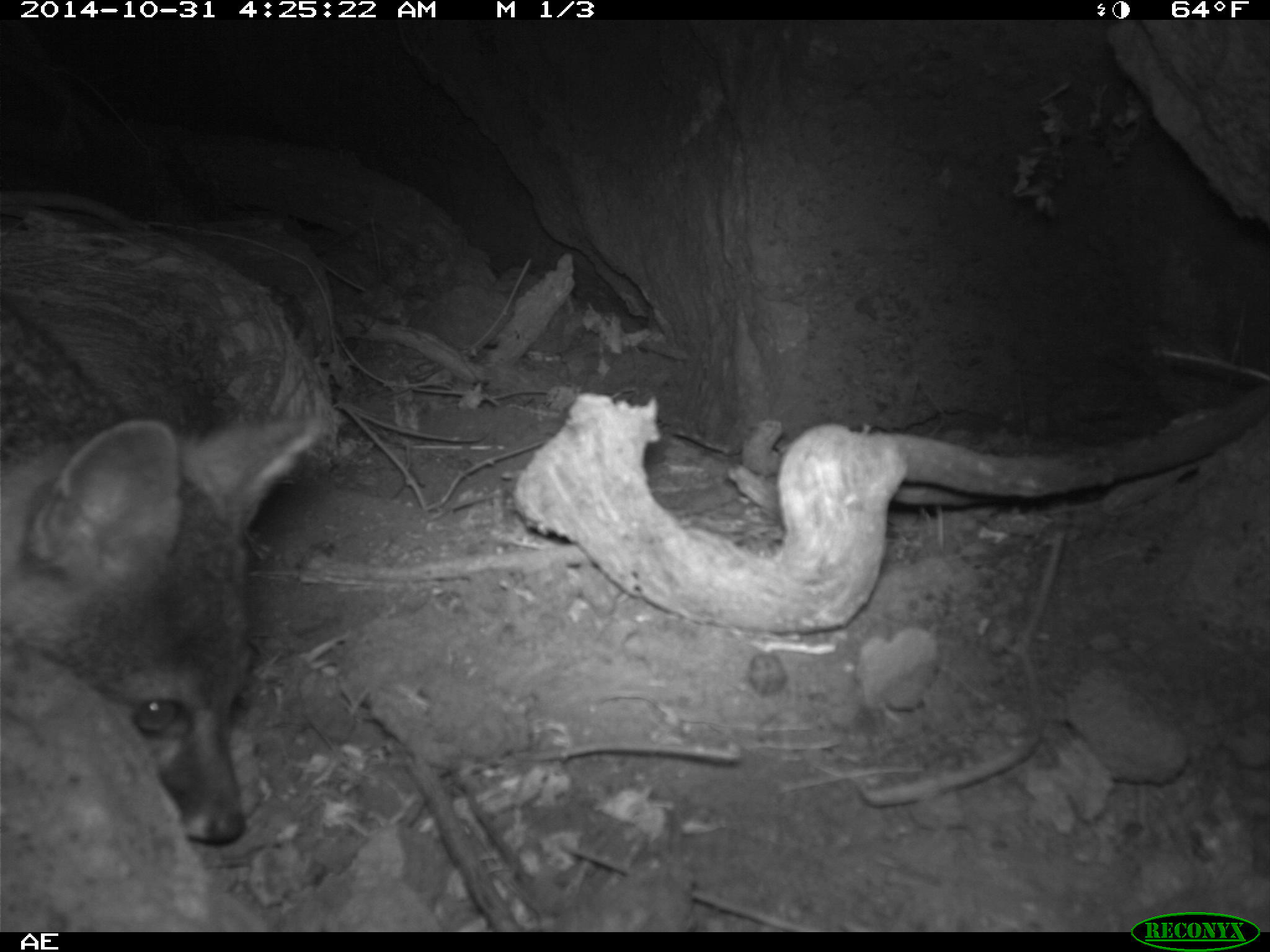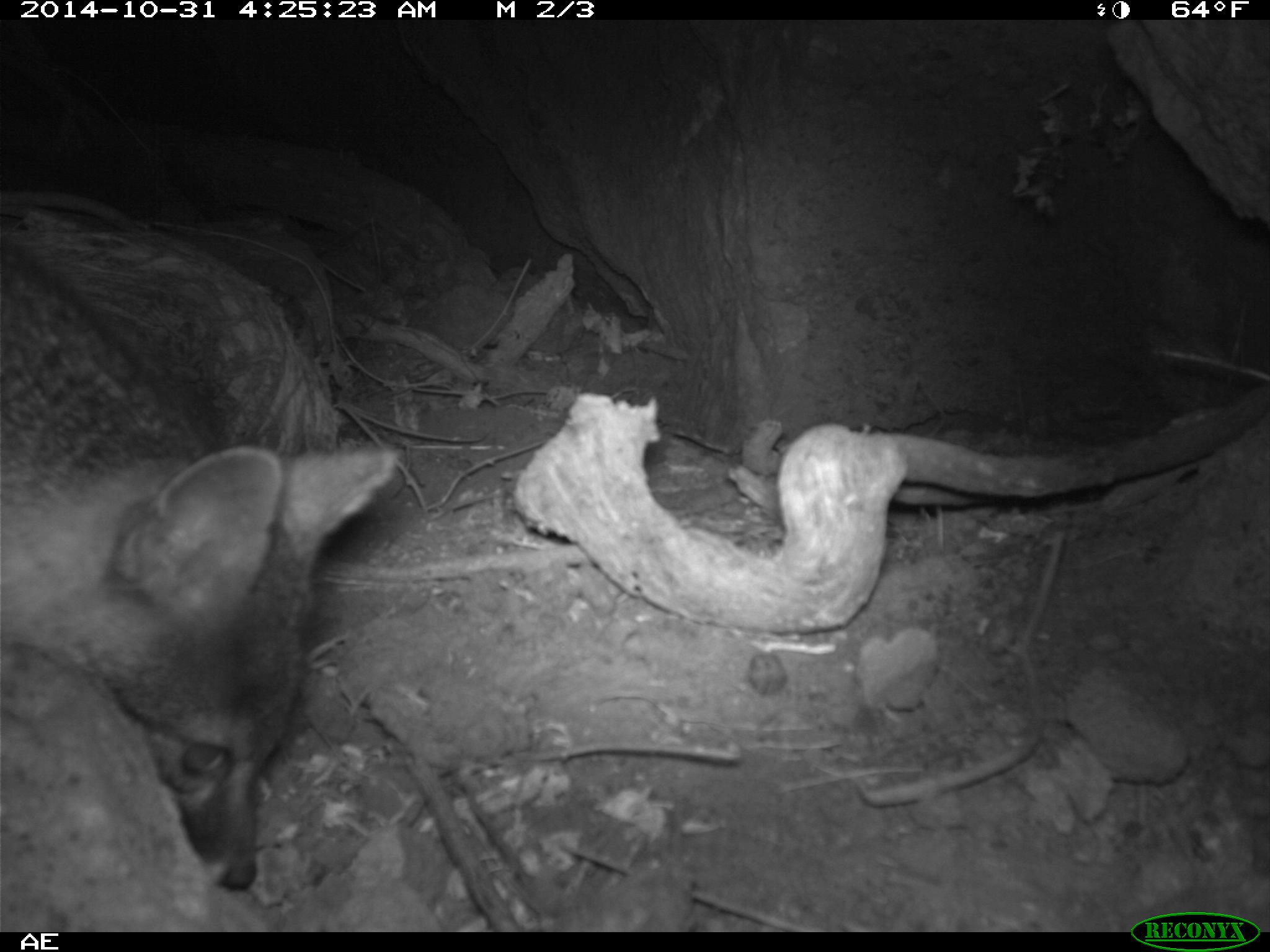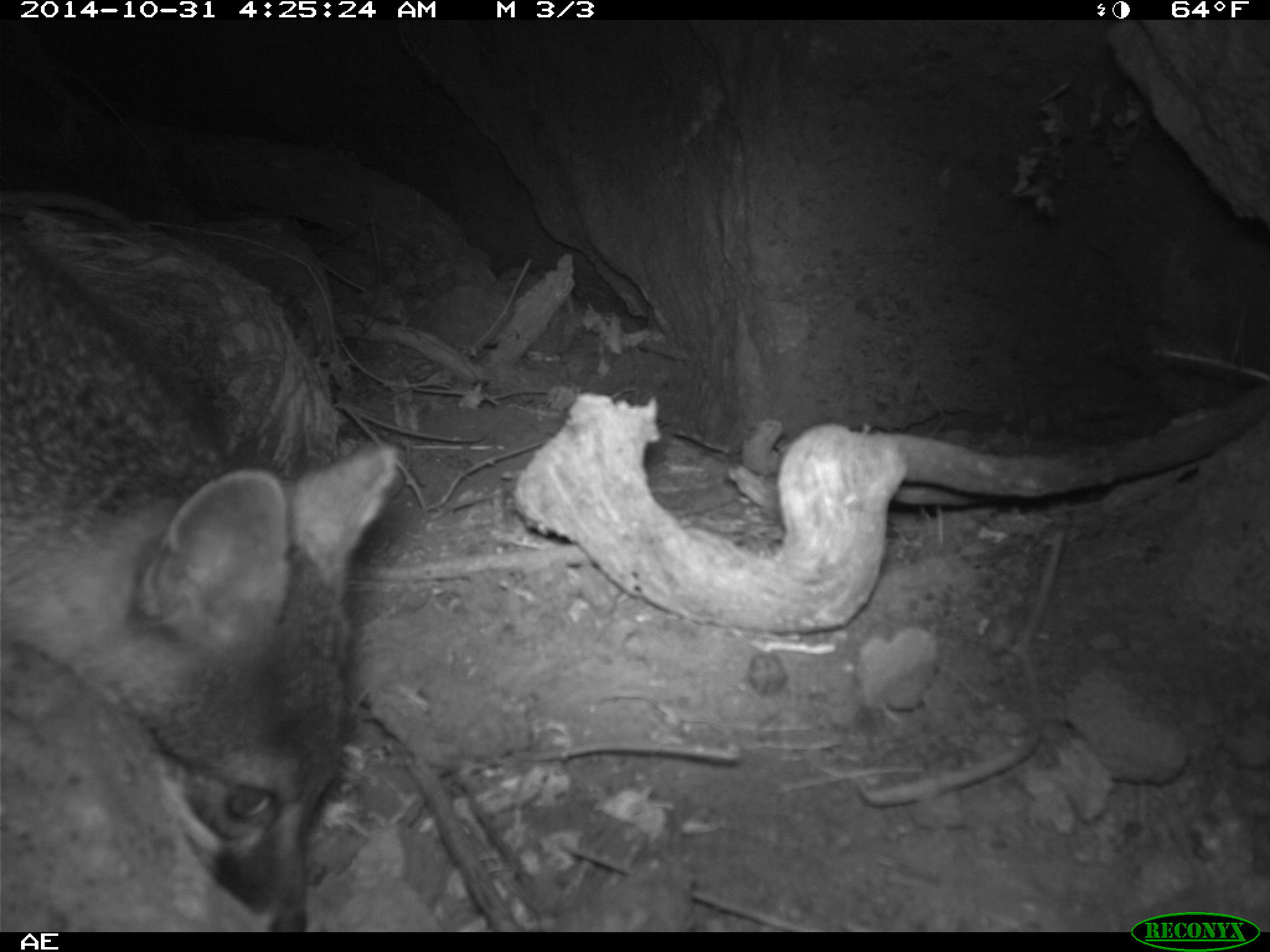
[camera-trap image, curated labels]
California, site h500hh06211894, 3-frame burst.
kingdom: Animalia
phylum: Chordata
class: Mammalia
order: Carnivora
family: Canidae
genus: Urocyon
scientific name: Urocyon littoralis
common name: island fox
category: fox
Fox (island fox) (Urocyon littoralis).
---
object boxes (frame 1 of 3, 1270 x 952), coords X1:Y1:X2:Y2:
fox: 22:420:324:848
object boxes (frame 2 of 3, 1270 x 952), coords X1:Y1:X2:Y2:
fox: 0:249:400:932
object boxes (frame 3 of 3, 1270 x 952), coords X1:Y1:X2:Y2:
fox: 1:214:397:930